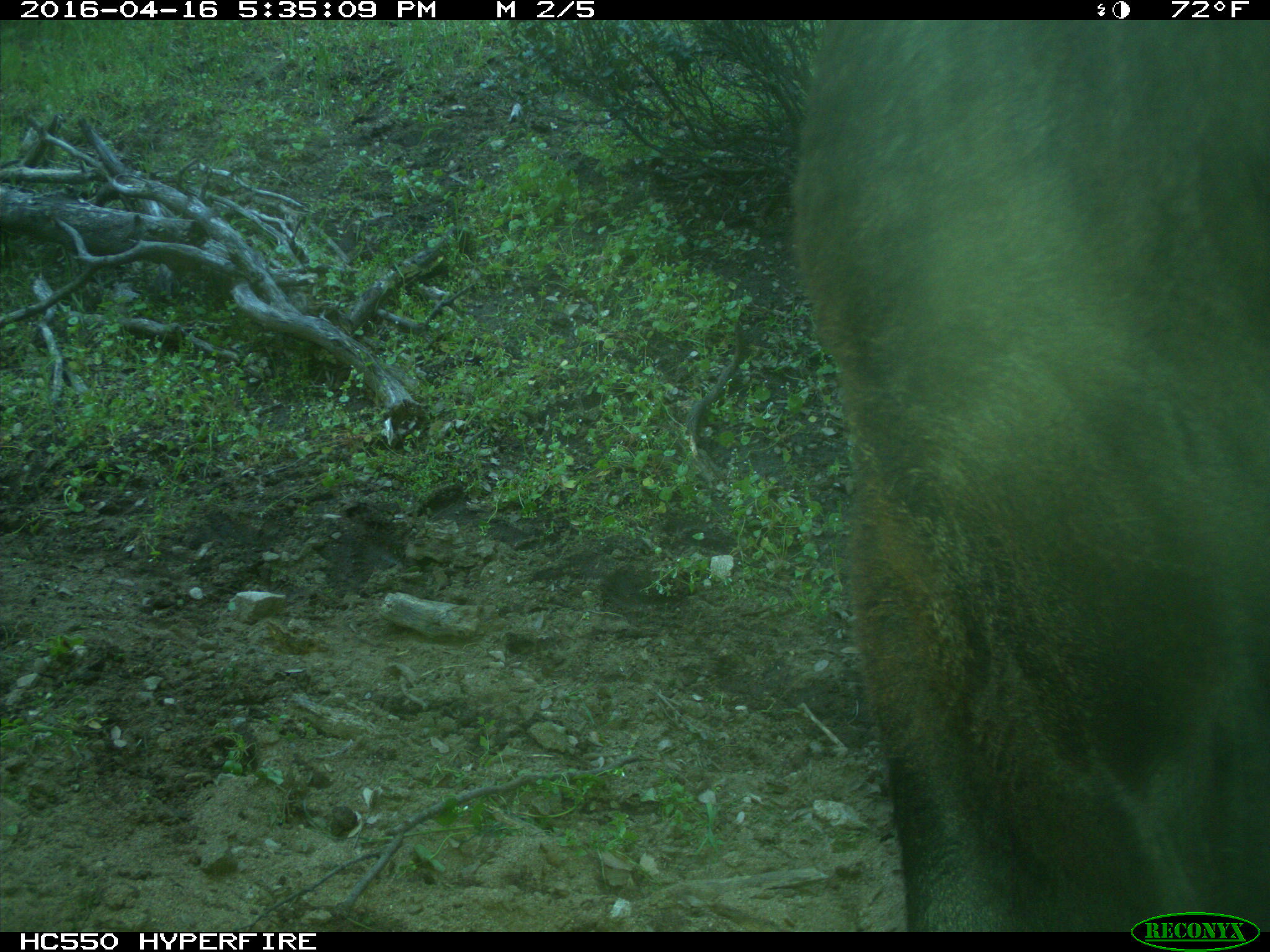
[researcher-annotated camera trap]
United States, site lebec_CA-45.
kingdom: Animalia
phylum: Chordata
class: Mammalia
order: Artiodactyla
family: Bovidae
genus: Bos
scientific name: Bos taurus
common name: domestic cow